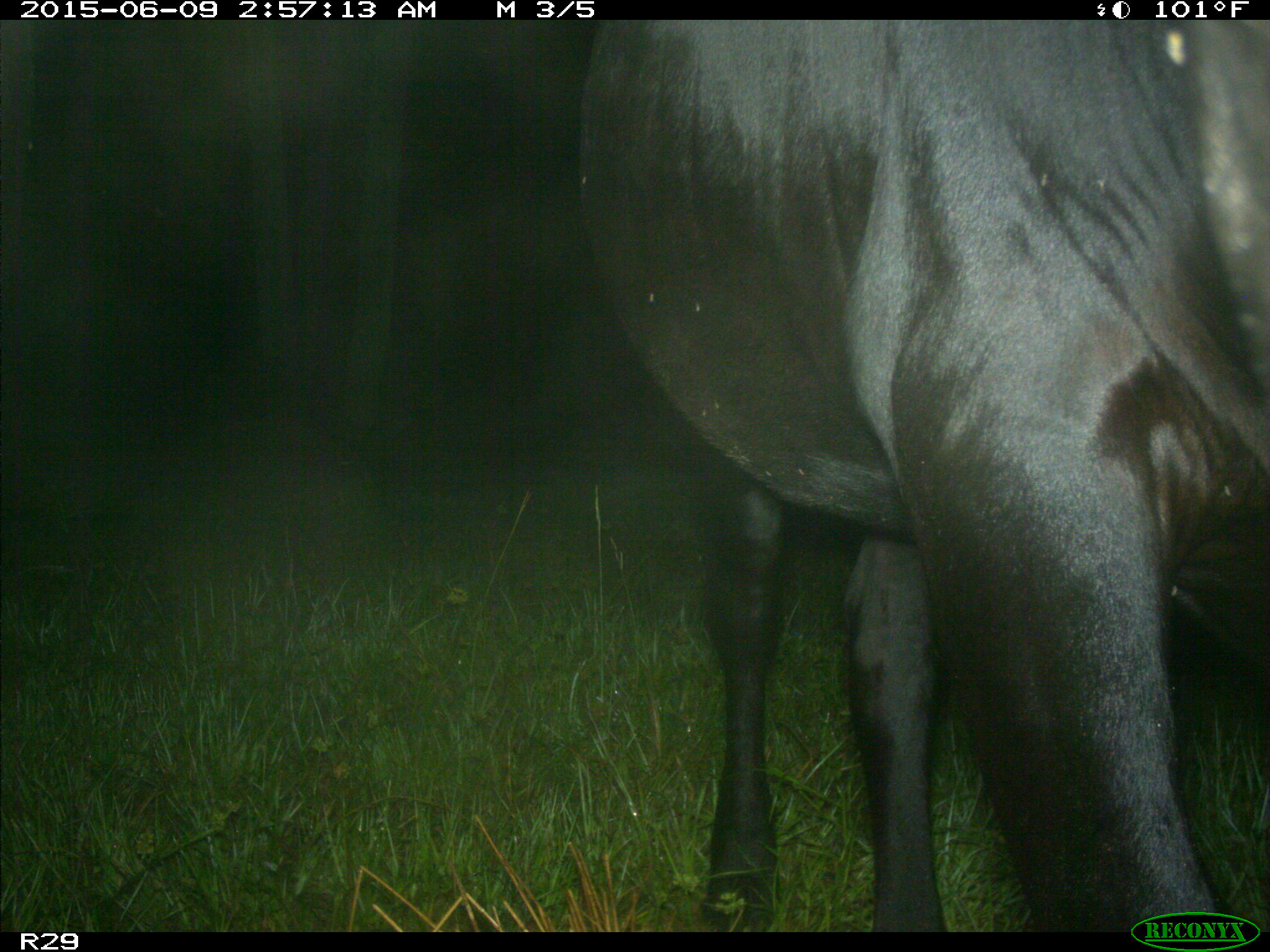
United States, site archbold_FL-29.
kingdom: Animalia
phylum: Chordata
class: Mammalia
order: Artiodactyla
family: Bovidae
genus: Bos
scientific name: Bos taurus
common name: domestic cow